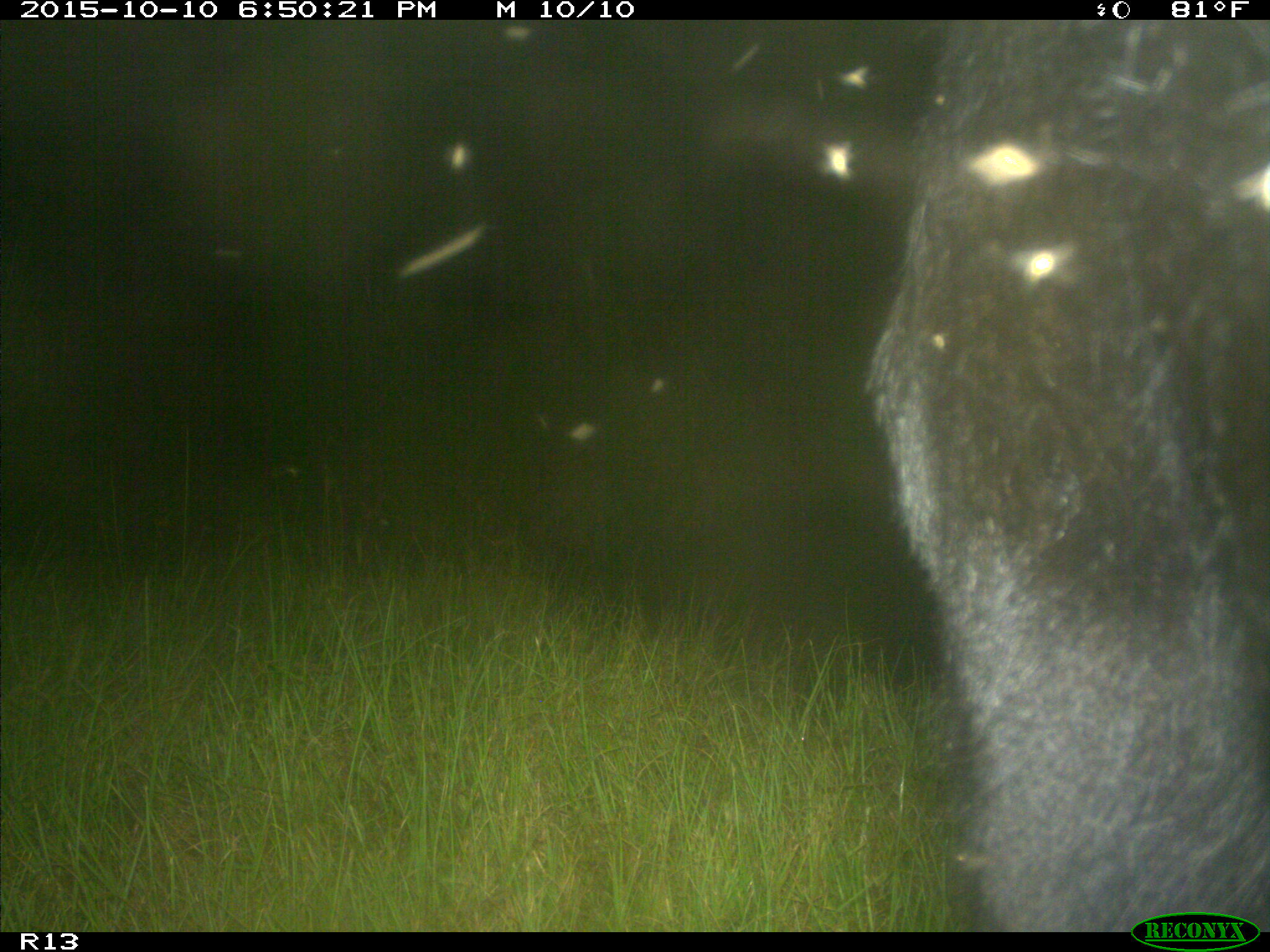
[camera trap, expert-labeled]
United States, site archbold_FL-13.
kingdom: Animalia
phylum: Chordata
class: Mammalia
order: Artiodactyla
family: Bovidae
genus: Bos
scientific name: Bos taurus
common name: domestic cow